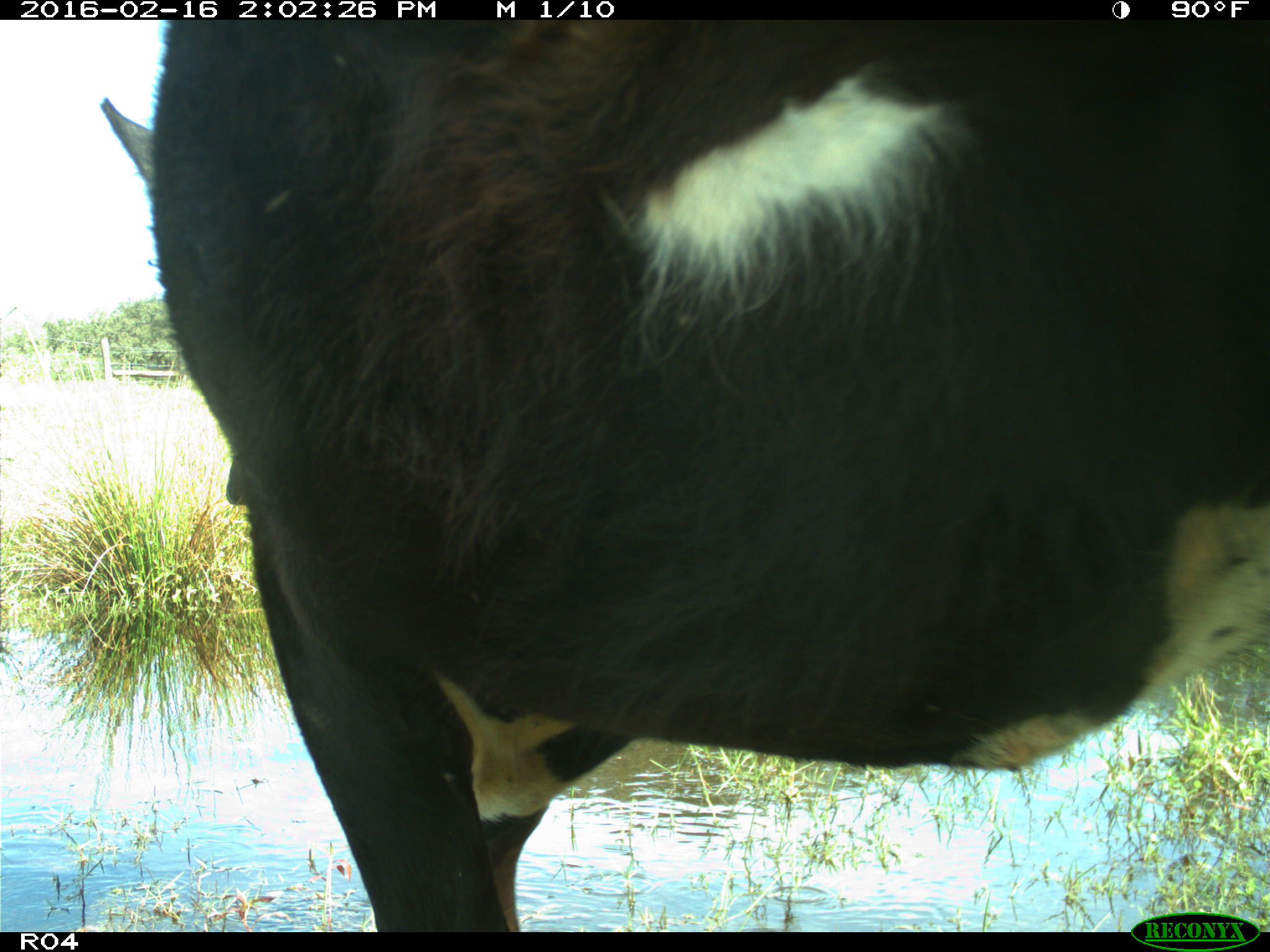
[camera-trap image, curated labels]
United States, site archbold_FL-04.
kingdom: Animalia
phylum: Chordata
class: Mammalia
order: Artiodactyla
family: Bovidae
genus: Bos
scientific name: Bos taurus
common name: domestic cow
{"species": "Bos taurus (domestic cow)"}